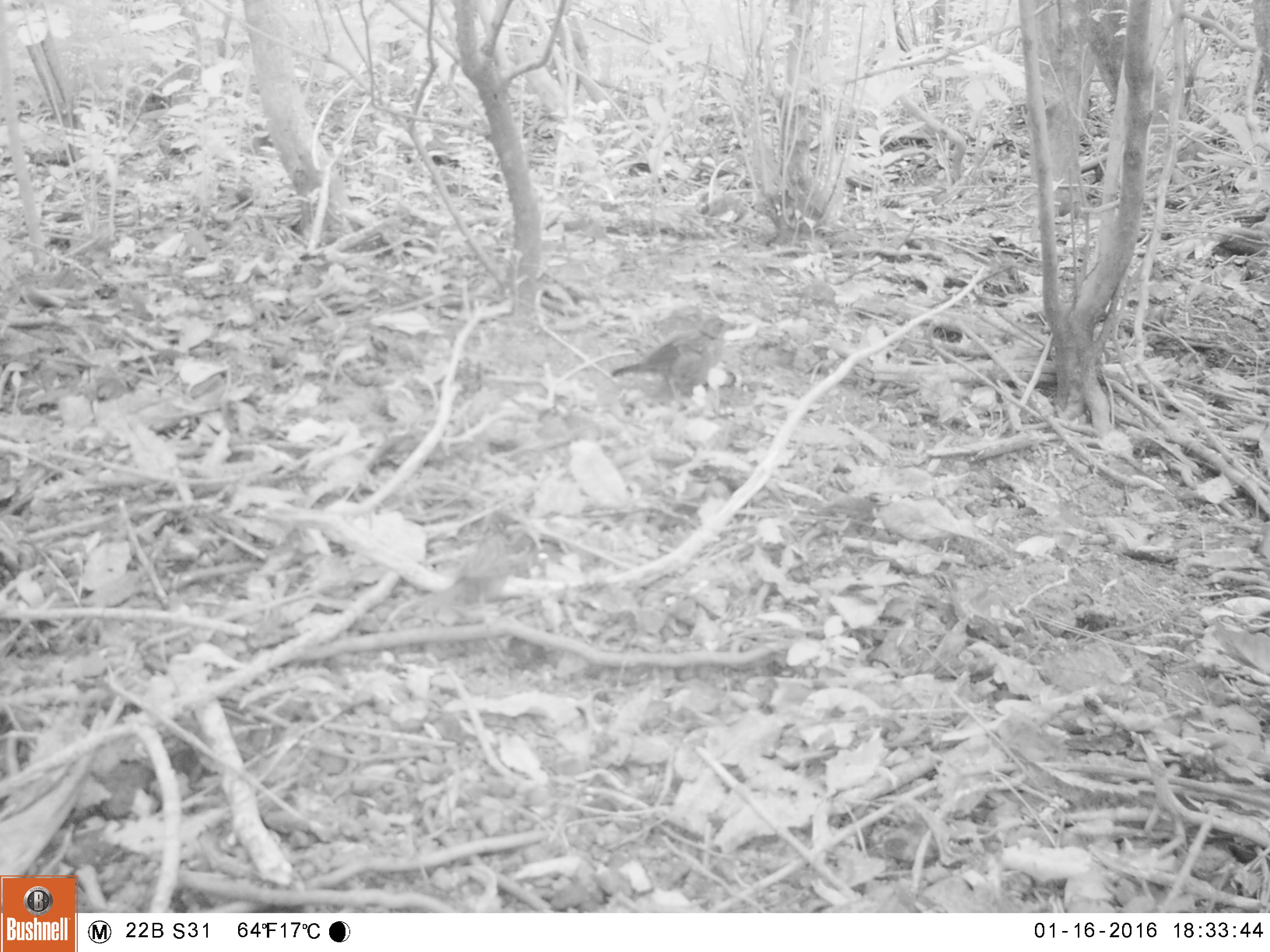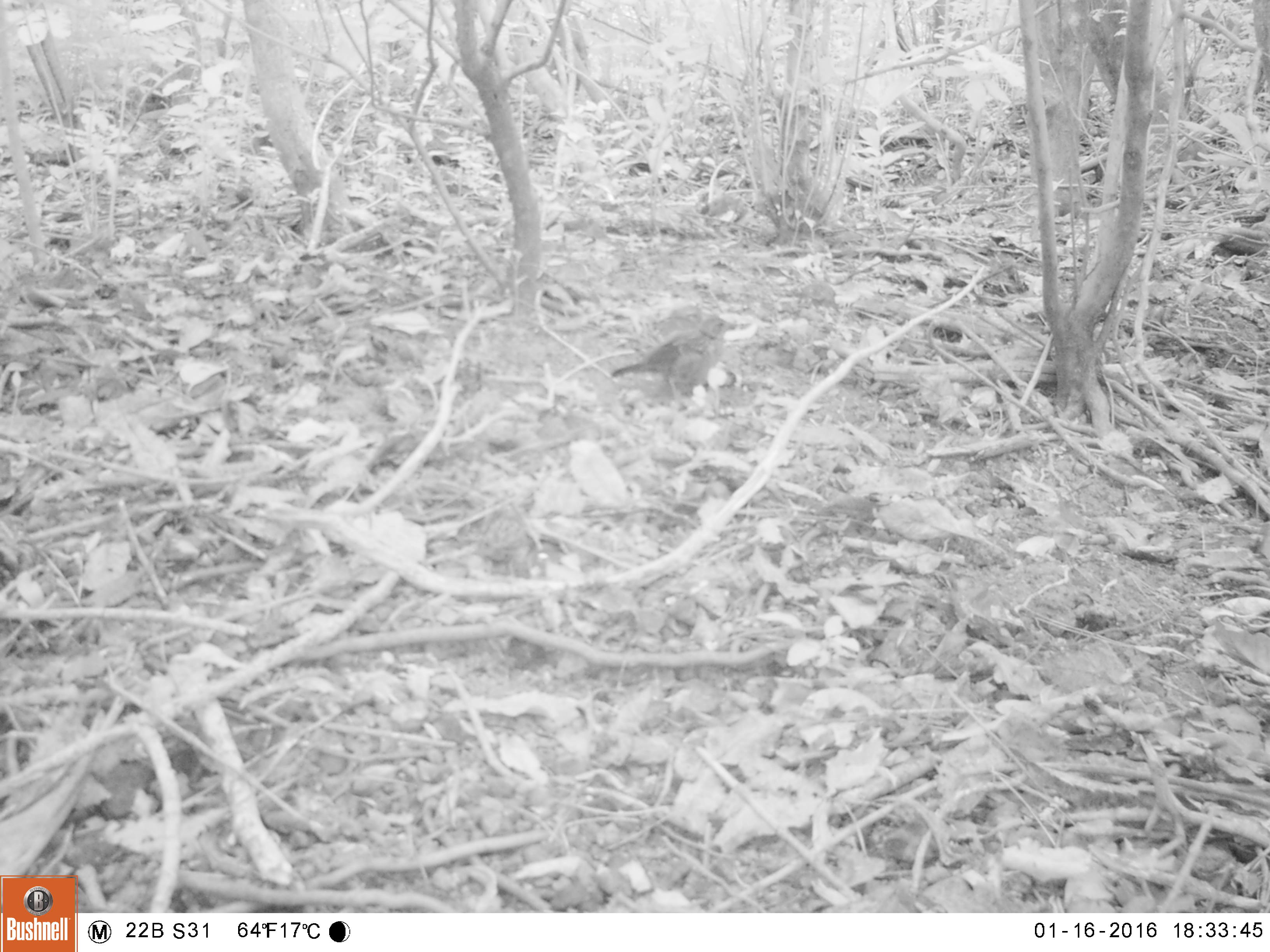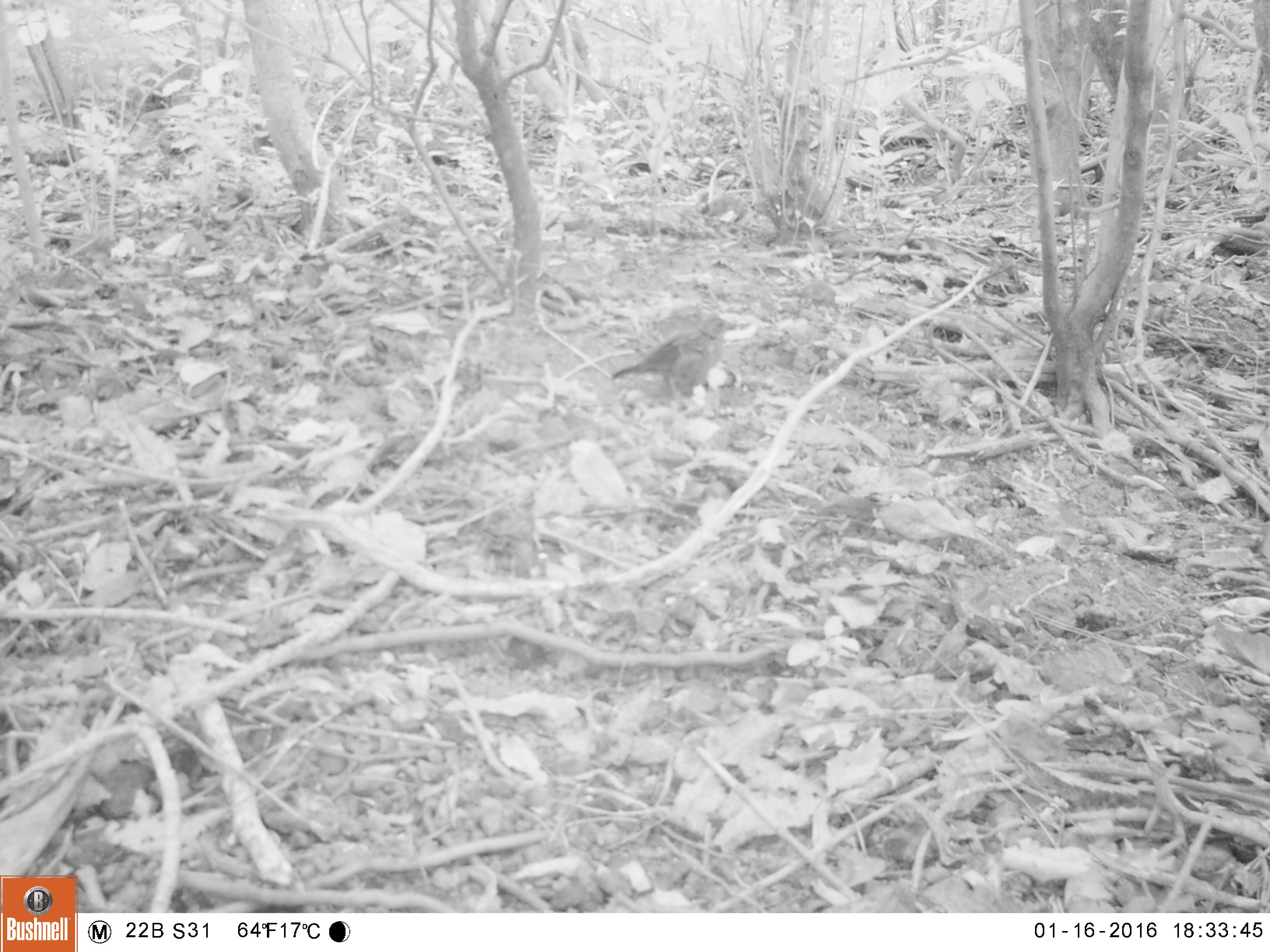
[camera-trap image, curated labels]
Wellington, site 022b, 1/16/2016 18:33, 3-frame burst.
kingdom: Animalia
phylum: Chordata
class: Aves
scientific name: Aves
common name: bird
Bird (Aves).